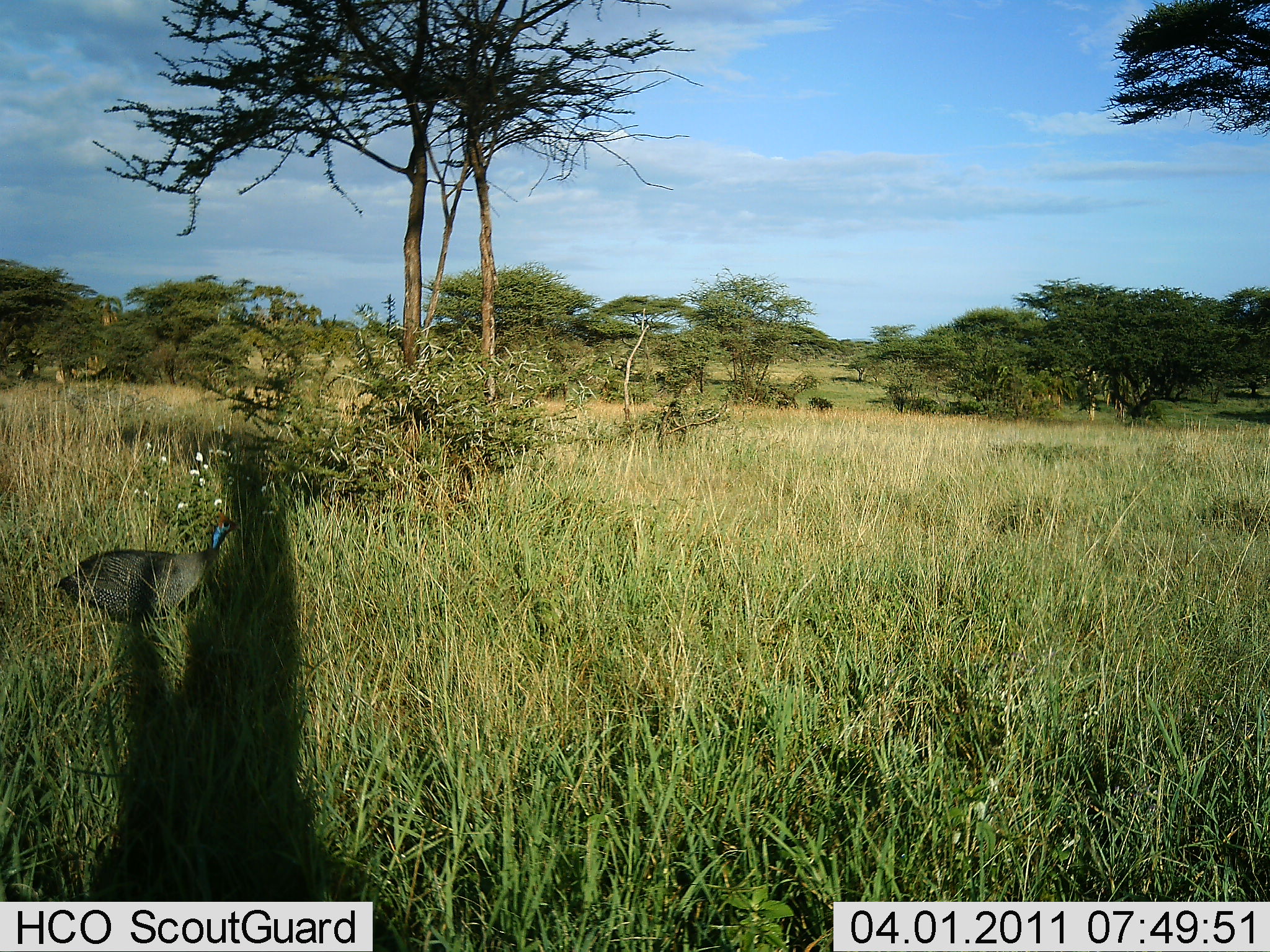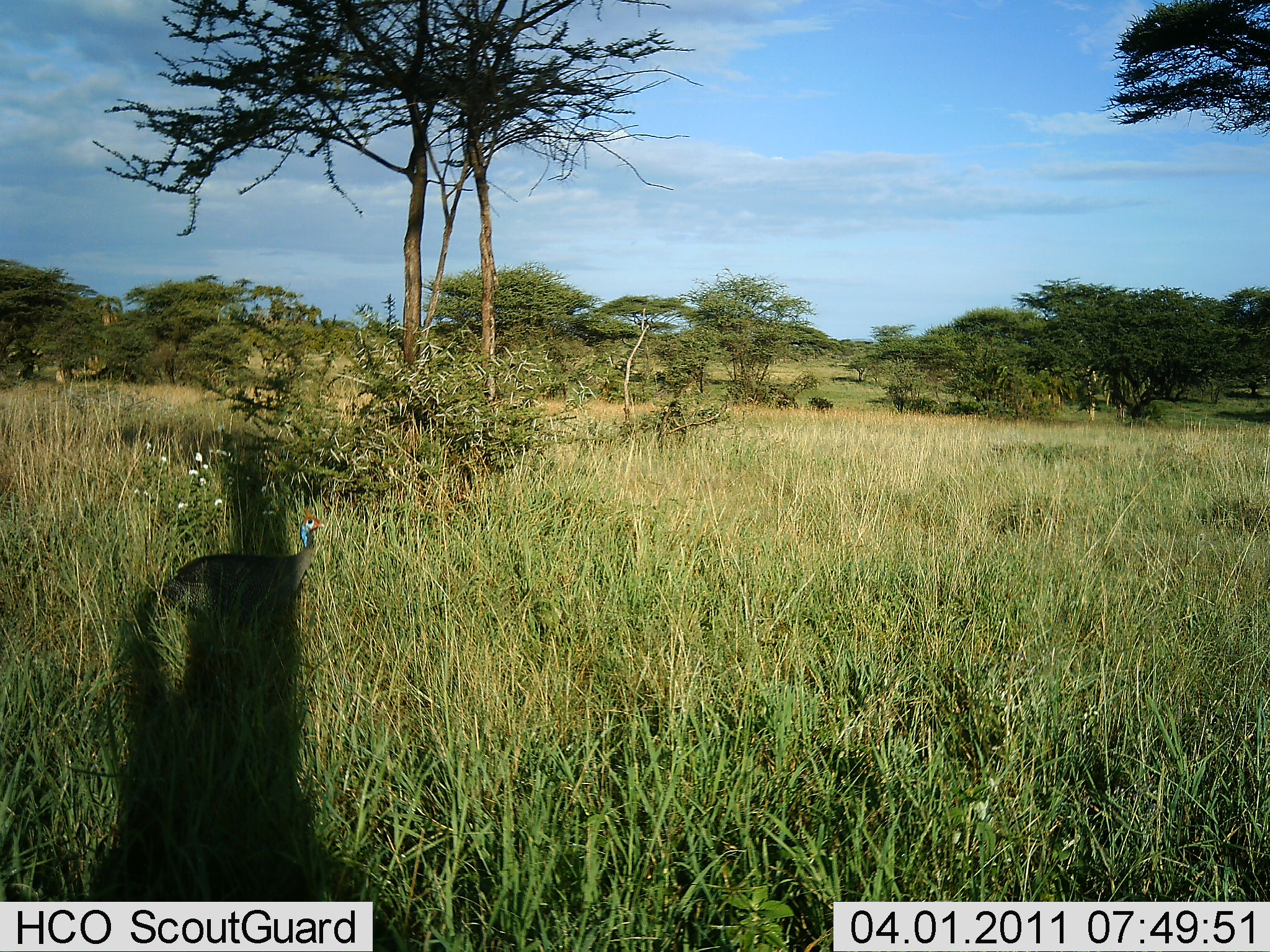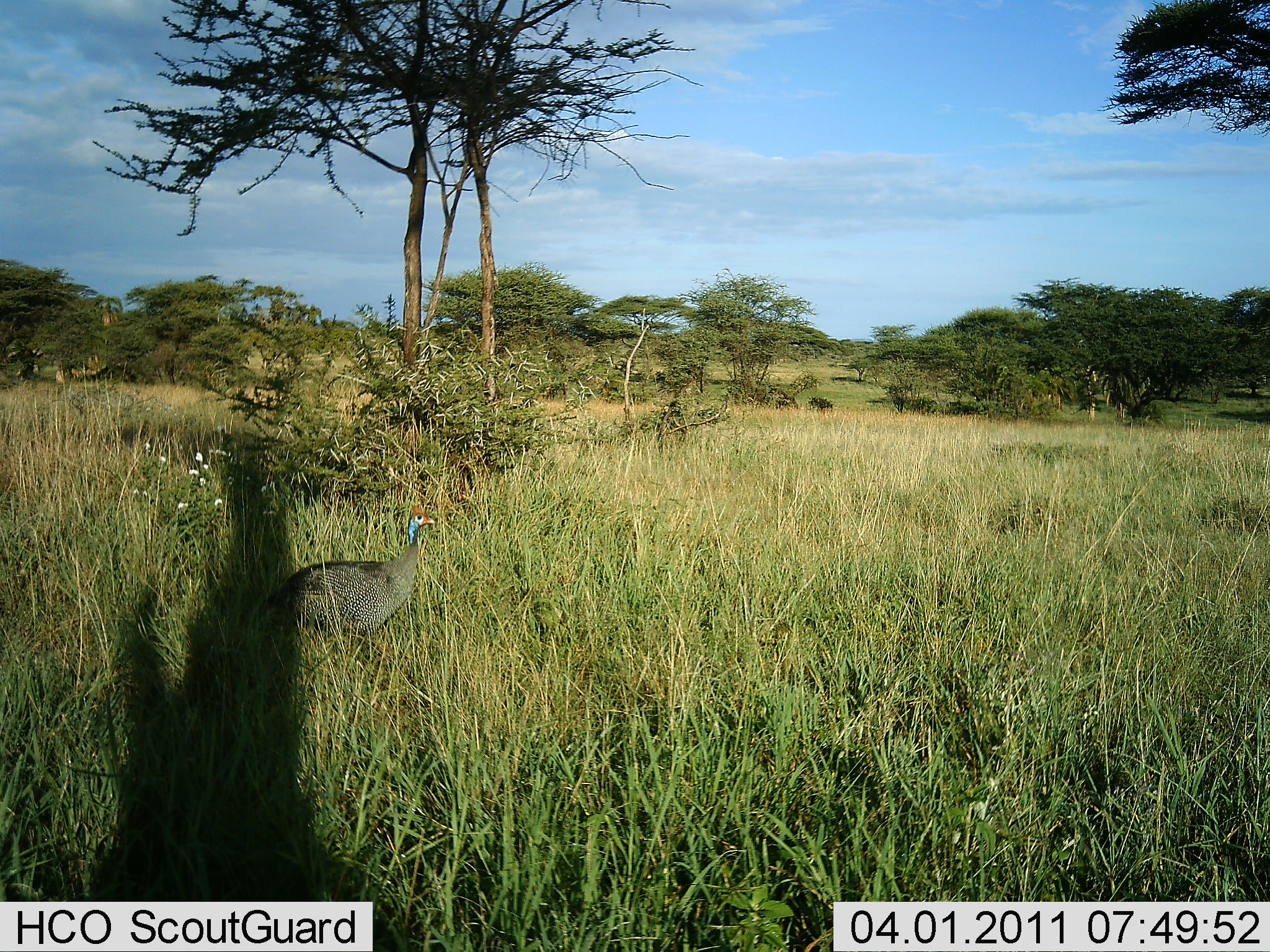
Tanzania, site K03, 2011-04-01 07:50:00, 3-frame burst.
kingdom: Animalia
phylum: Chordata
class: Aves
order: Galliformes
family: Numididae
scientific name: Numididae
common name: guinea fowl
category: guineafowl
Guineafowl (guinea fowl) (Numididae), count 1. Behavior (volunteer vote fractions): standing 8%, resting 0%, moving 100%, interacting 0%. Young present (vote fraction): 0%. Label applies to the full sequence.